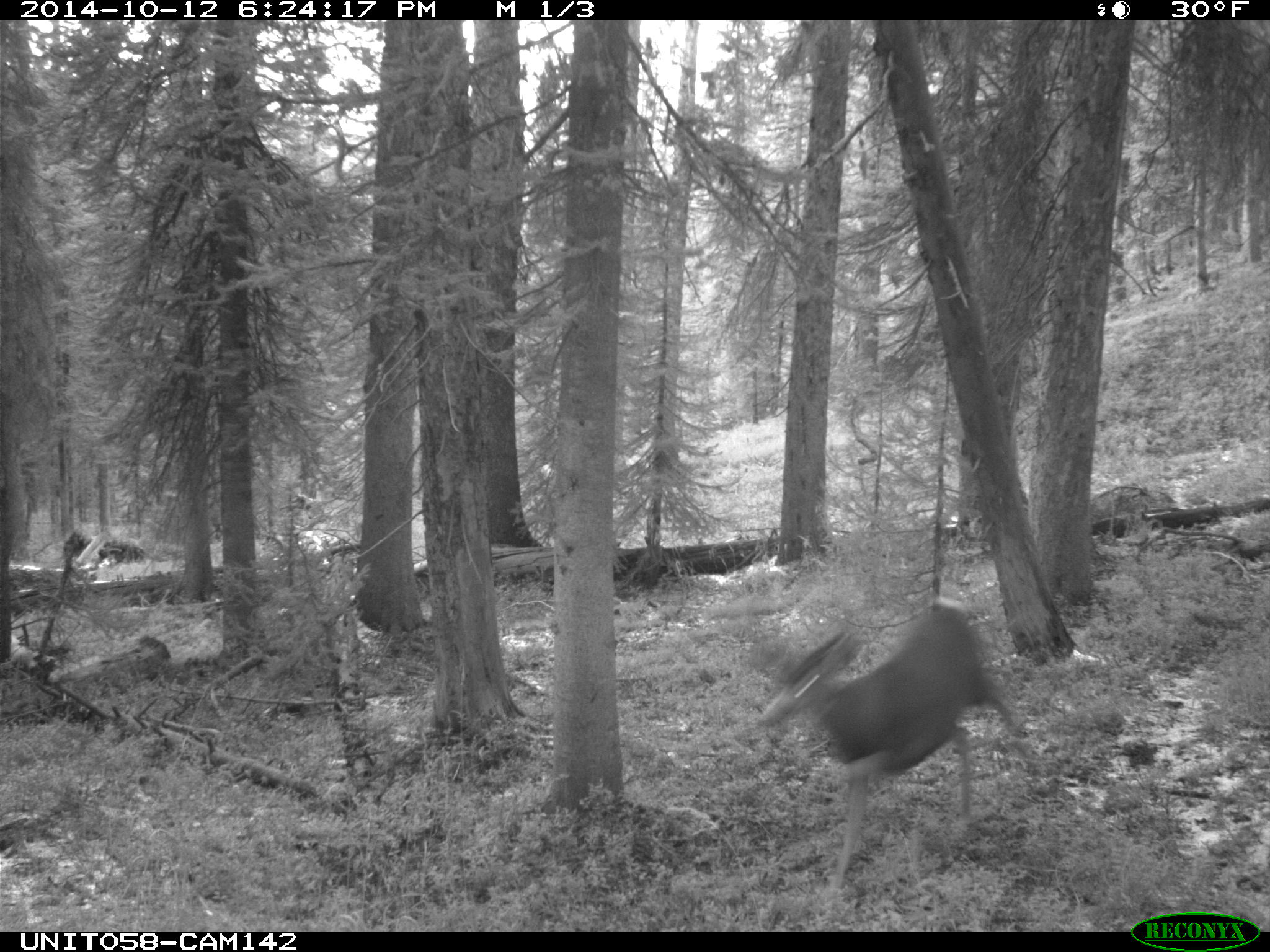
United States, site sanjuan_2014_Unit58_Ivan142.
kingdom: Animalia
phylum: Chordata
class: Mammalia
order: Artiodactyla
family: Cervidae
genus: Odocoileus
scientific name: Odocoileus hemionus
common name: mule deer